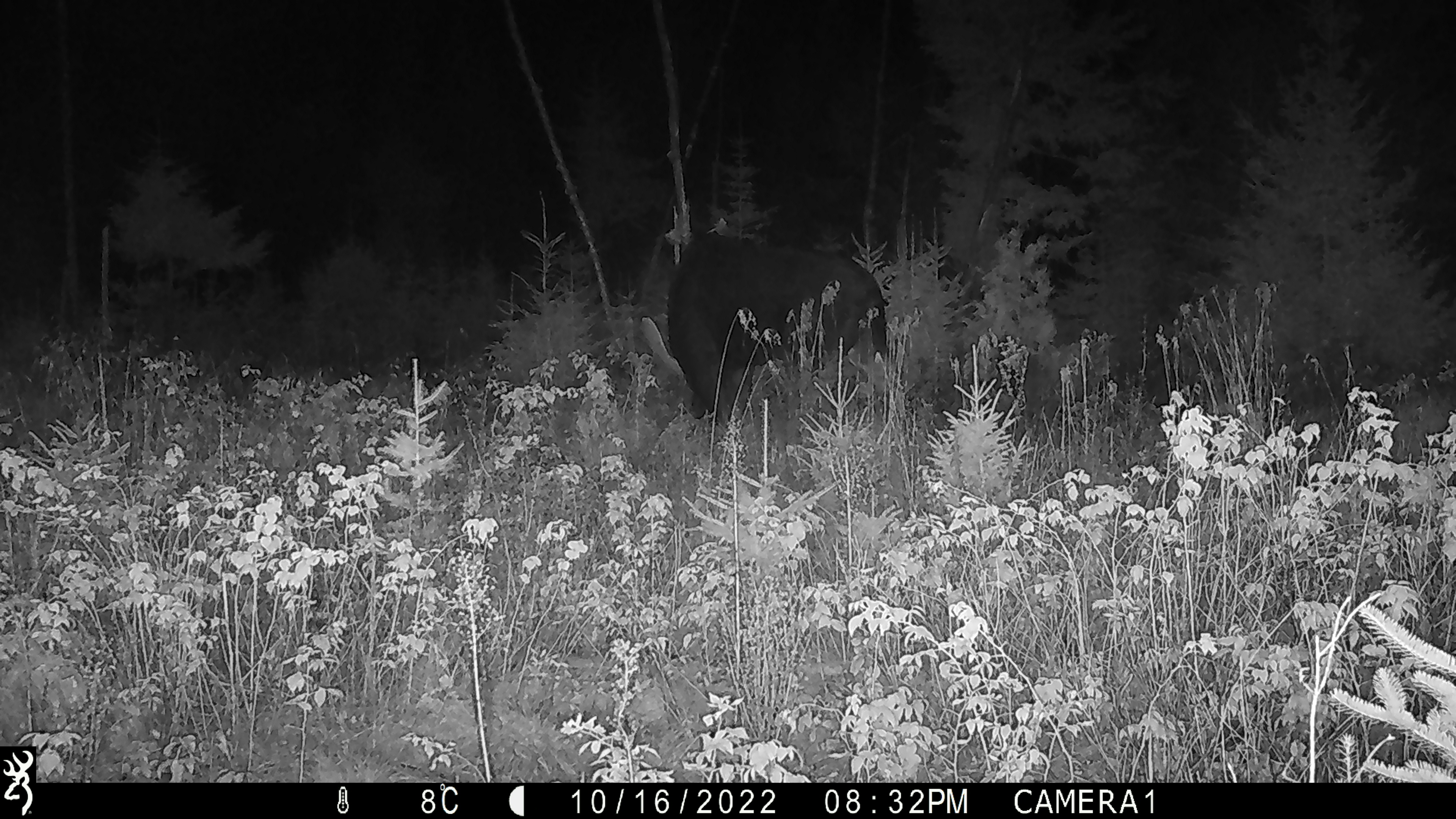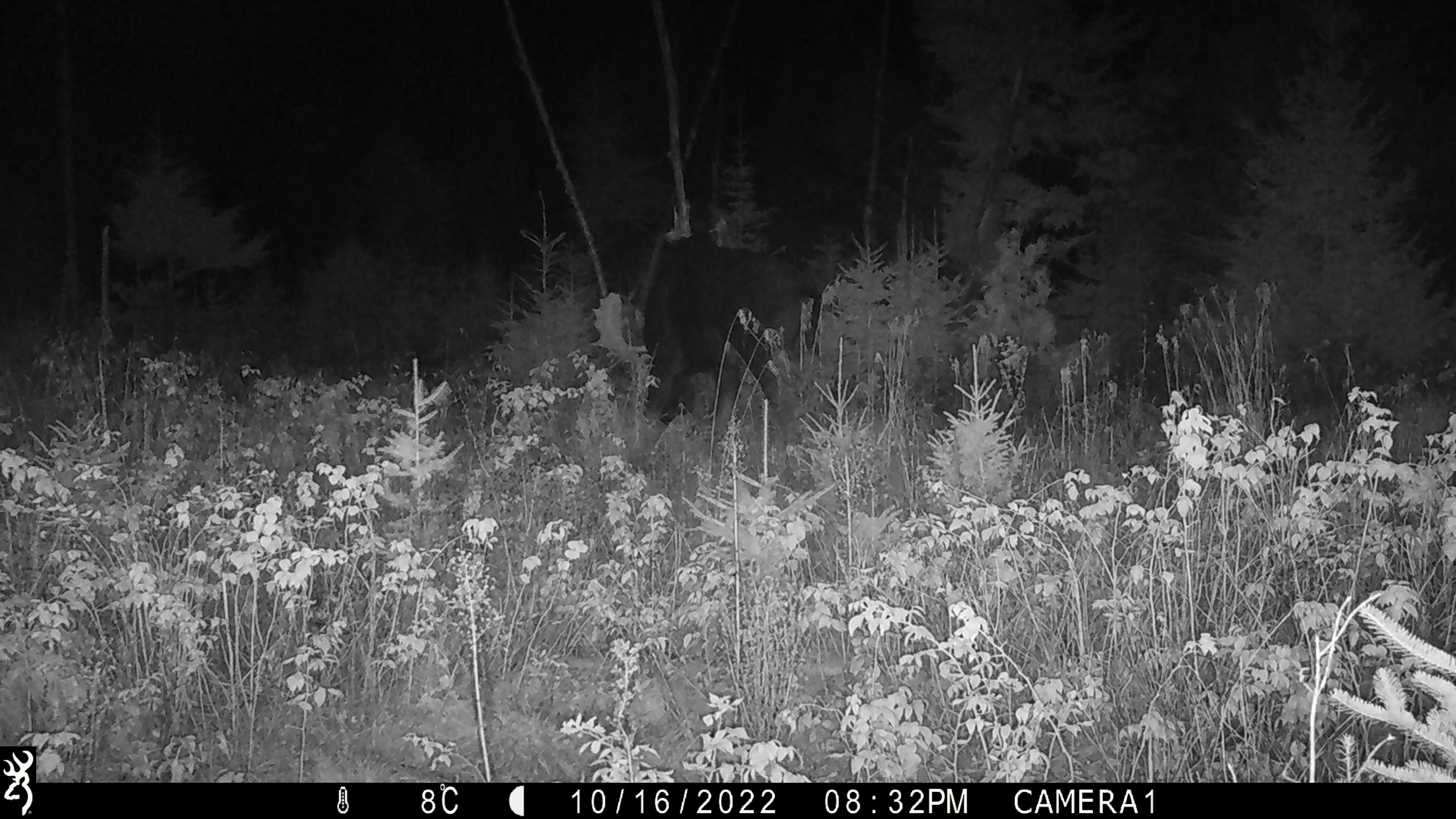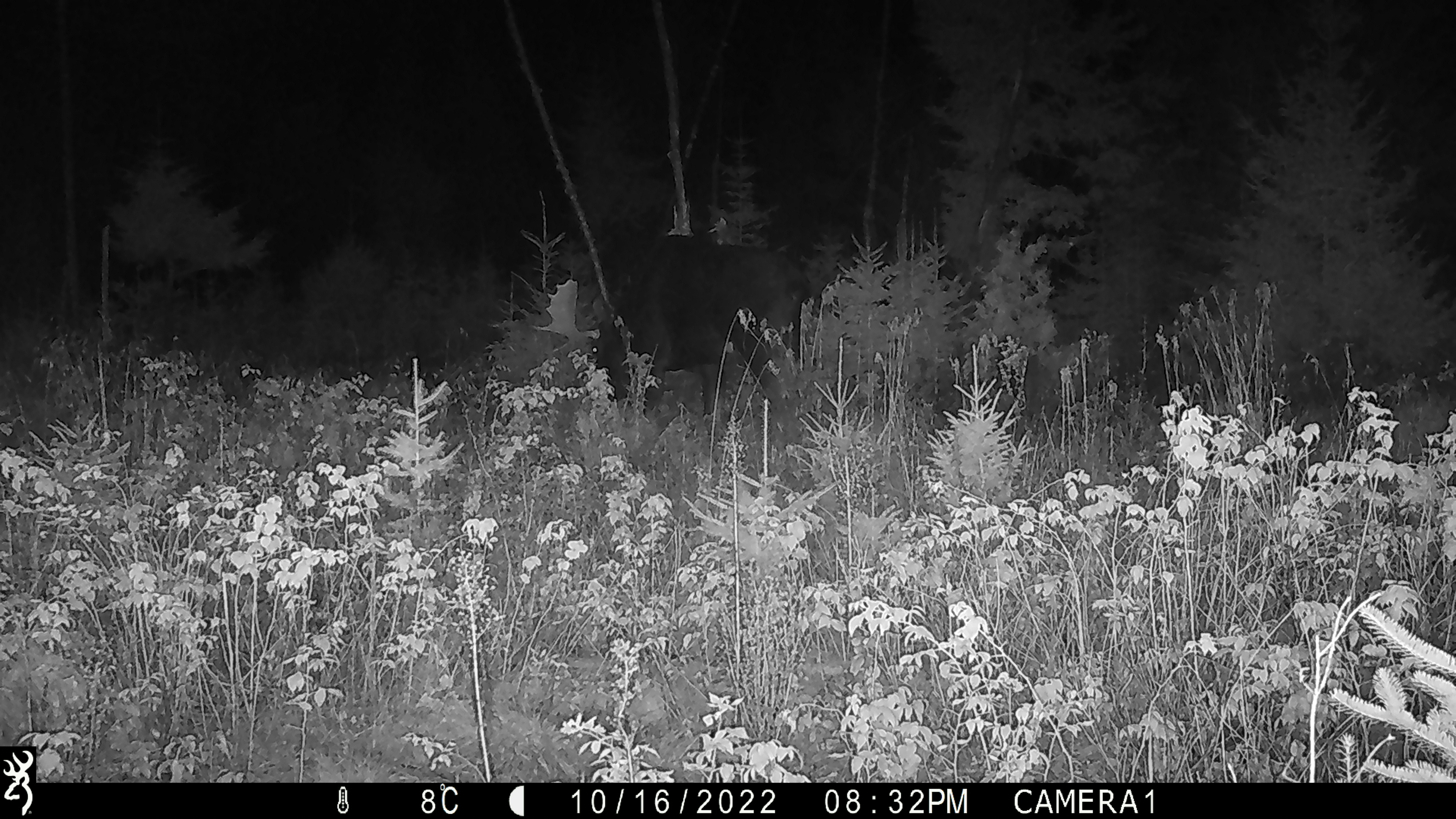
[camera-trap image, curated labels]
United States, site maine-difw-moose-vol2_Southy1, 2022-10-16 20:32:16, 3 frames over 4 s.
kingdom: Animalia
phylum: Chordata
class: Mammalia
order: Artiodactyla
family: Cervidae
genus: Alces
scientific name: Alces alces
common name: moose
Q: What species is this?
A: Moose (Alces alces).